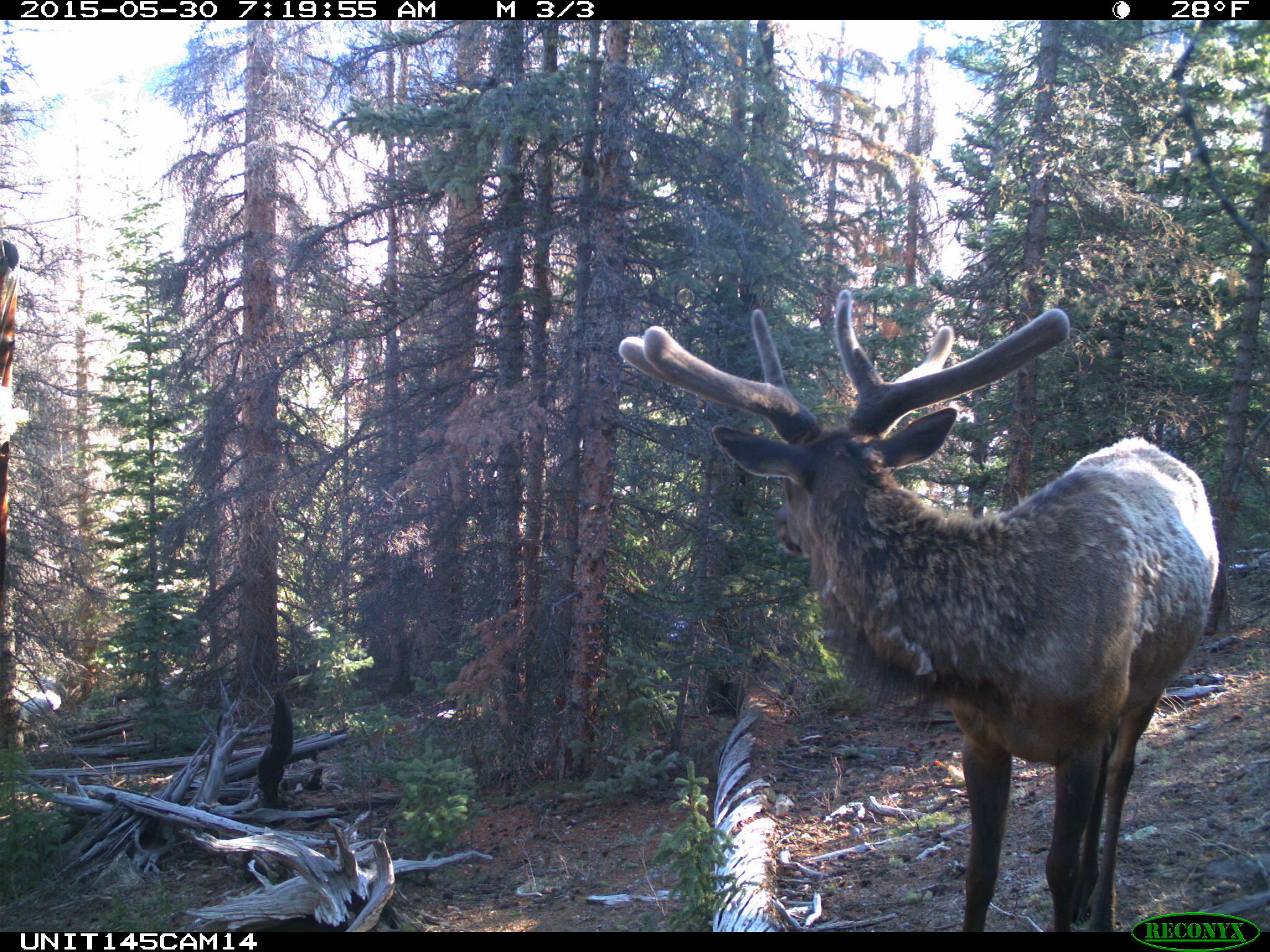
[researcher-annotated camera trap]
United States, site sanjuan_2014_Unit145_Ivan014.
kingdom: Animalia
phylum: Chordata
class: Mammalia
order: Artiodactyla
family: Cervidae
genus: Cervus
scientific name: Cervus elaphus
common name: red deer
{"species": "Cervus elaphus (red deer)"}